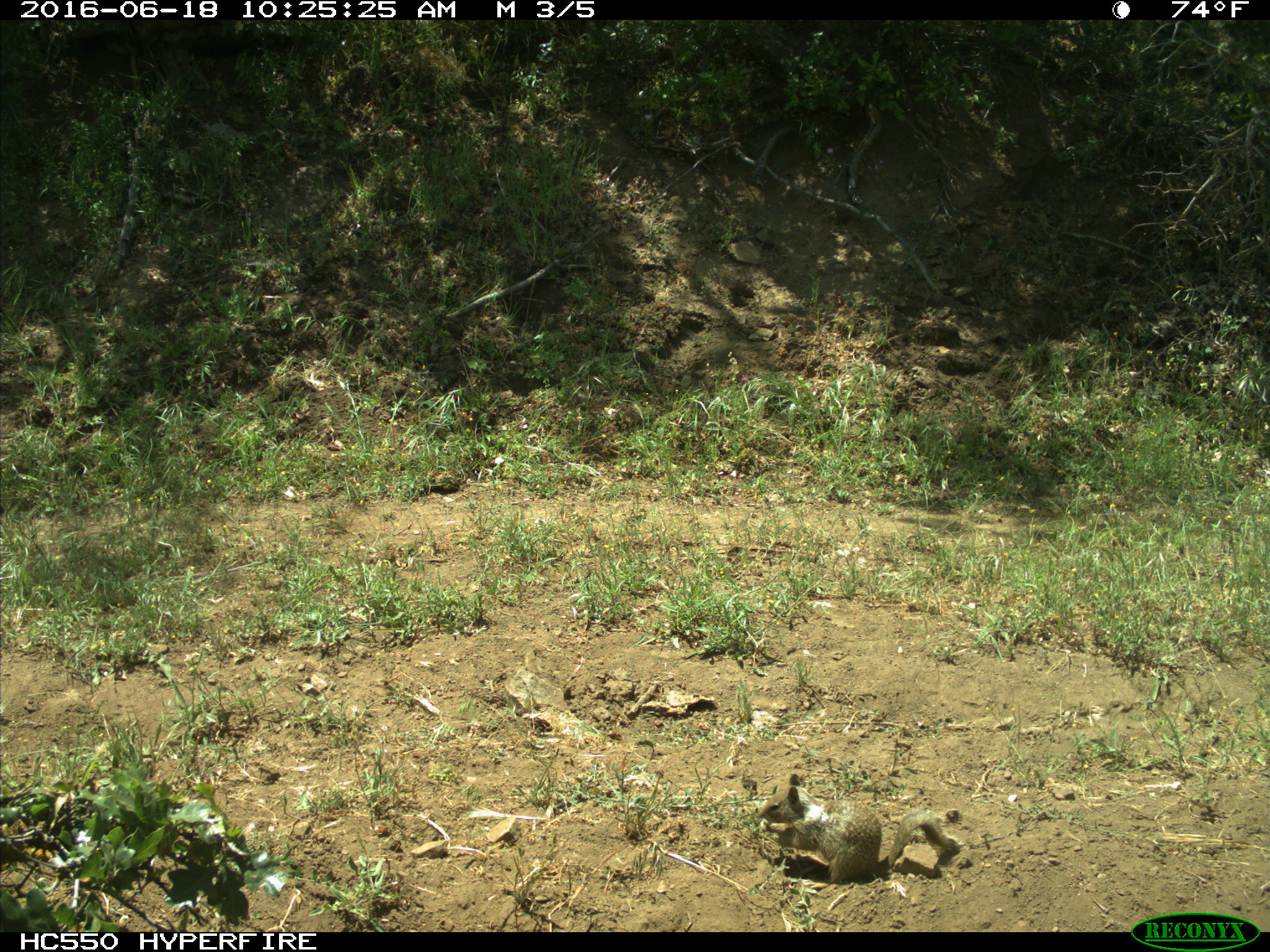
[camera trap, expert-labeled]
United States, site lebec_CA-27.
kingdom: Animalia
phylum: Chordata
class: Mammalia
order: Rodentia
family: Sciuridae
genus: Otospermophilus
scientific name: Otospermophilus beecheyi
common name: california ground squirrel